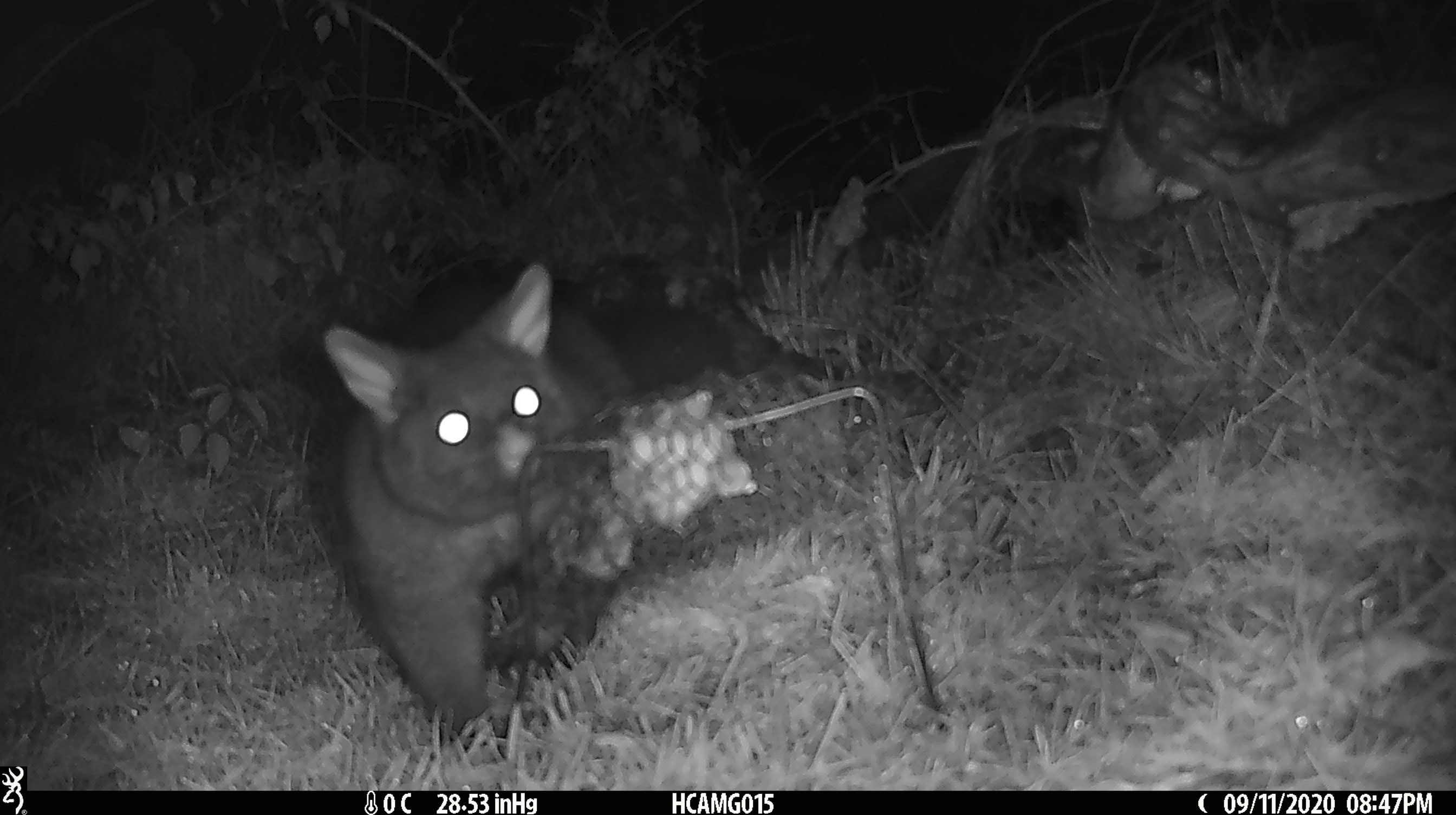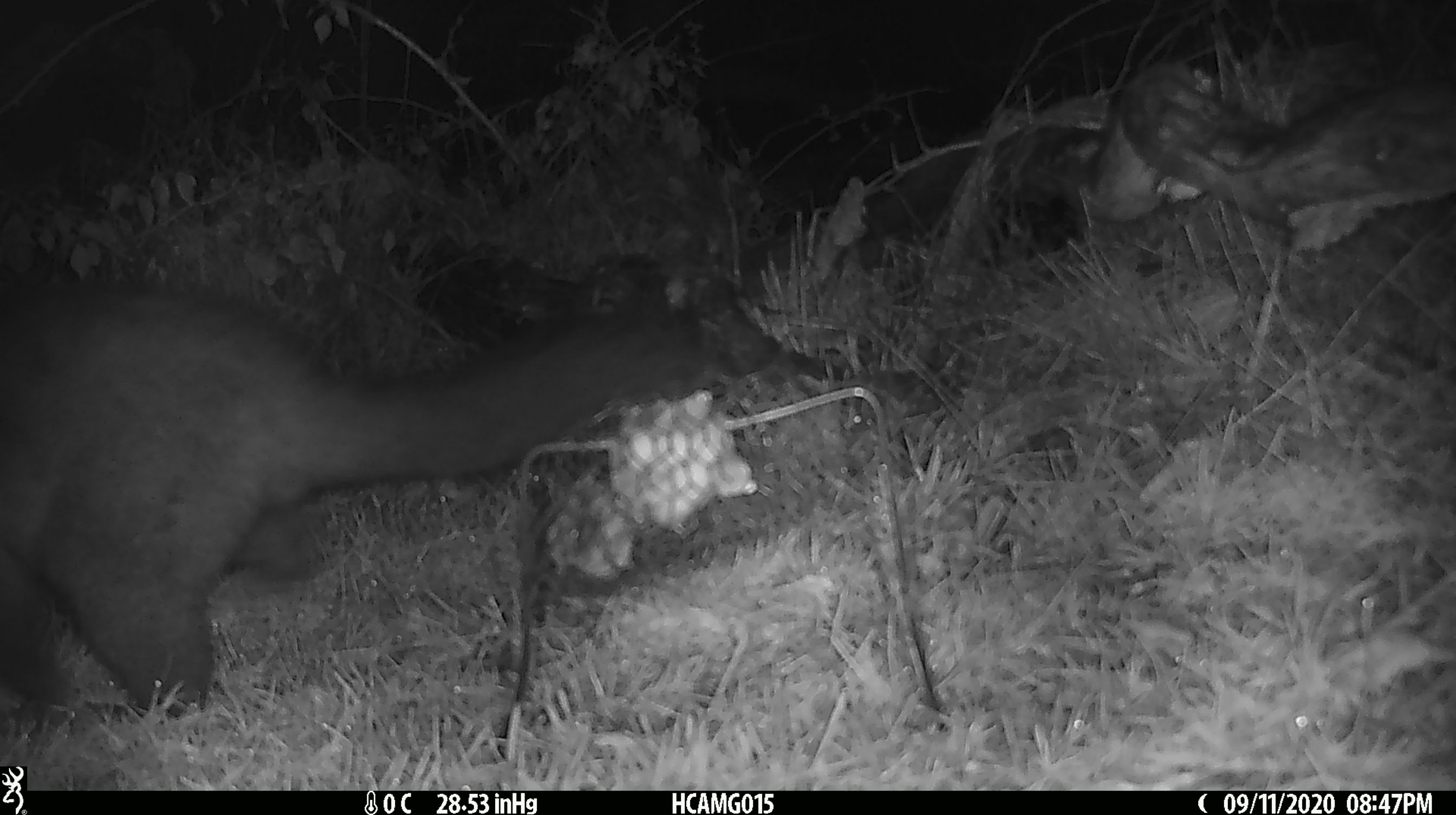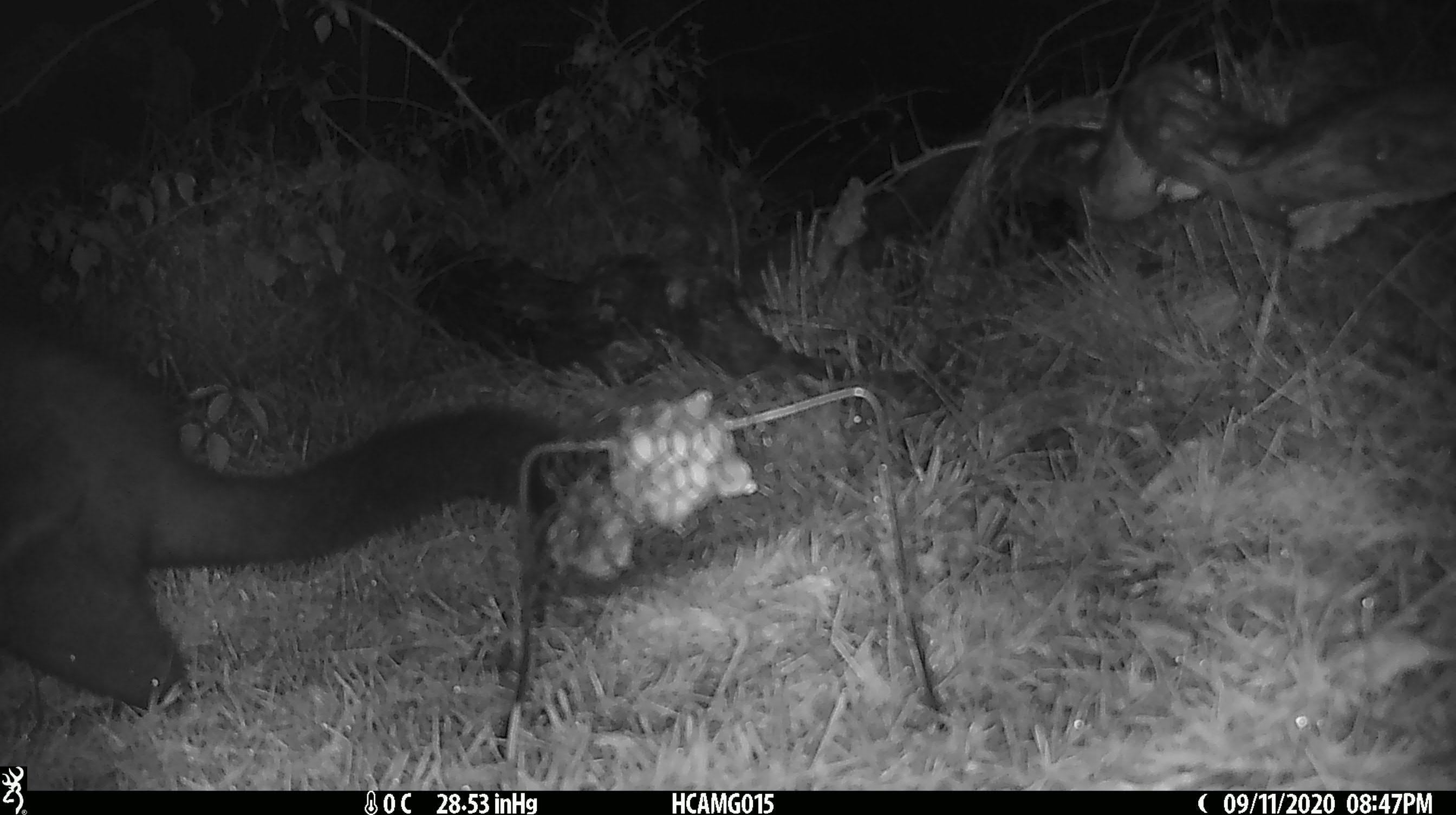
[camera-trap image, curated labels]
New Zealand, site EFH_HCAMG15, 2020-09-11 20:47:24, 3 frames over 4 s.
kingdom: Animalia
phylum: Chordata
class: Mammalia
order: Diprotodontia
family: Phalangeridae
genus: Trichosurus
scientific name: Trichosurus vulpecula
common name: common brushtail possum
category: possum